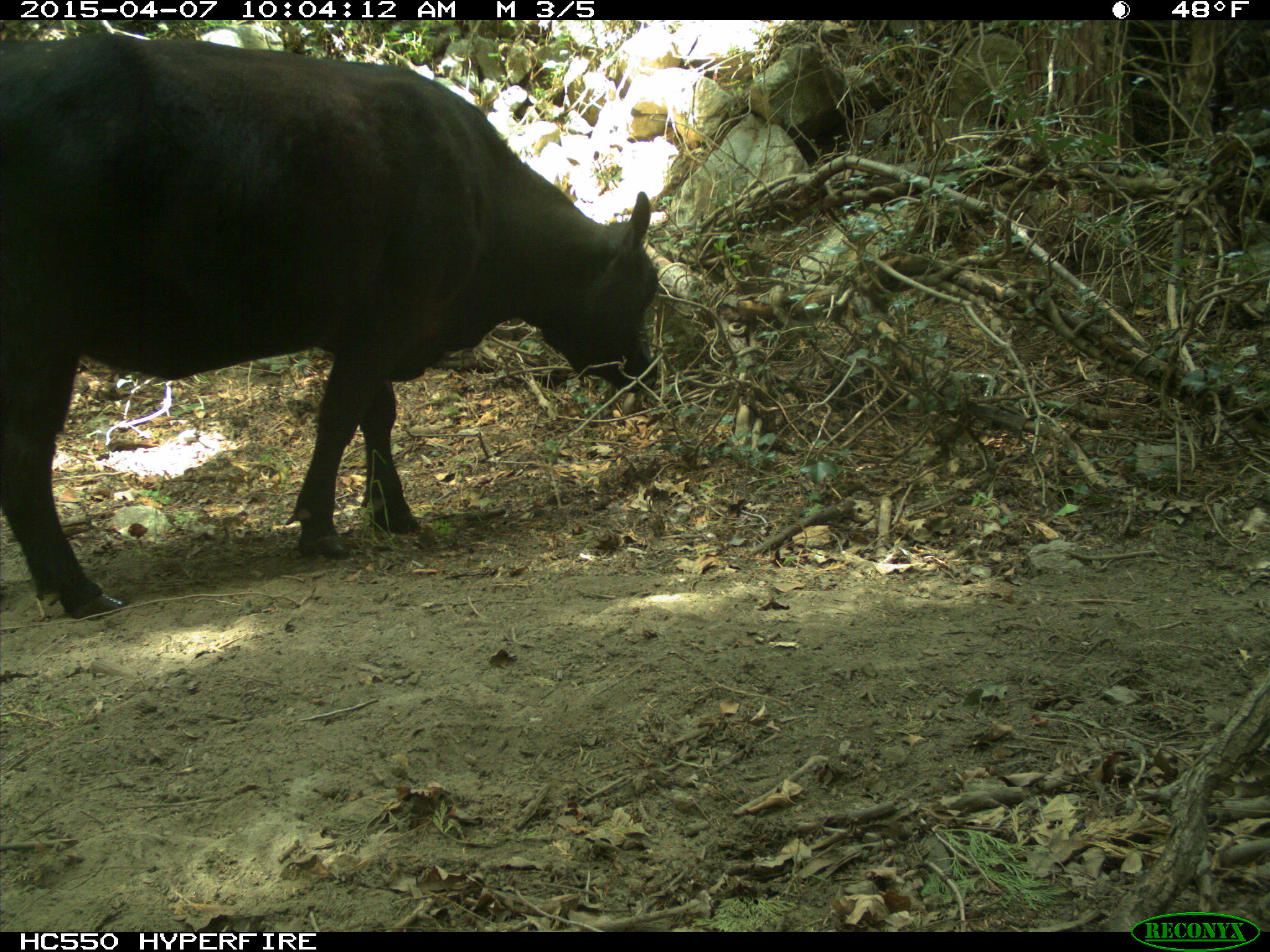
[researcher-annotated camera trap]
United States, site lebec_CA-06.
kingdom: Animalia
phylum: Chordata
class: Mammalia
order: Artiodactyla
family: Bovidae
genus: Bos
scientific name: Bos taurus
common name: domestic cow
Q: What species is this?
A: Bos taurus (domestic cow).